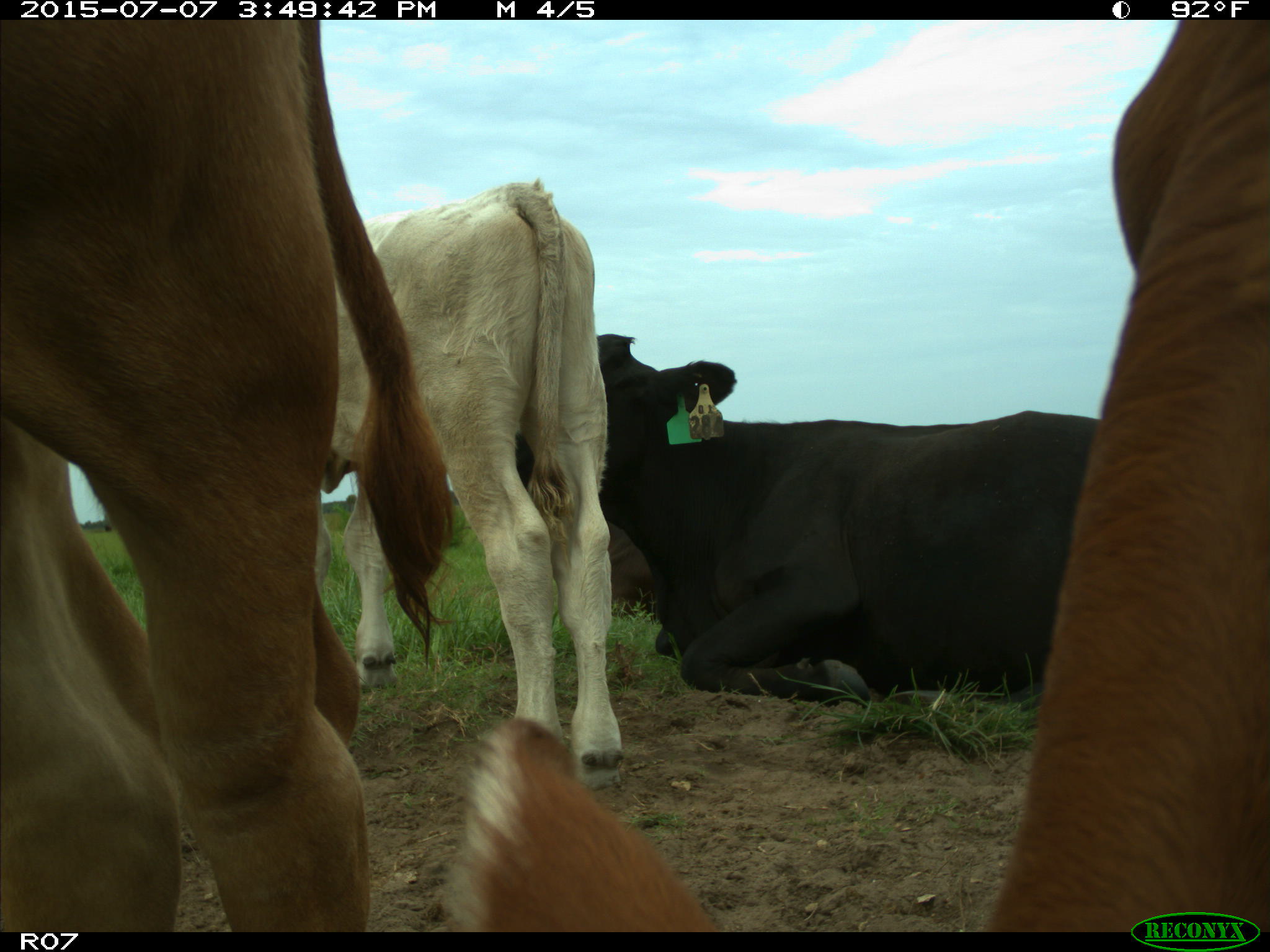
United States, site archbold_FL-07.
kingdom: Animalia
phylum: Chordata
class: Mammalia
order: Artiodactyla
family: Bovidae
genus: Bos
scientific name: Bos taurus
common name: domestic cow